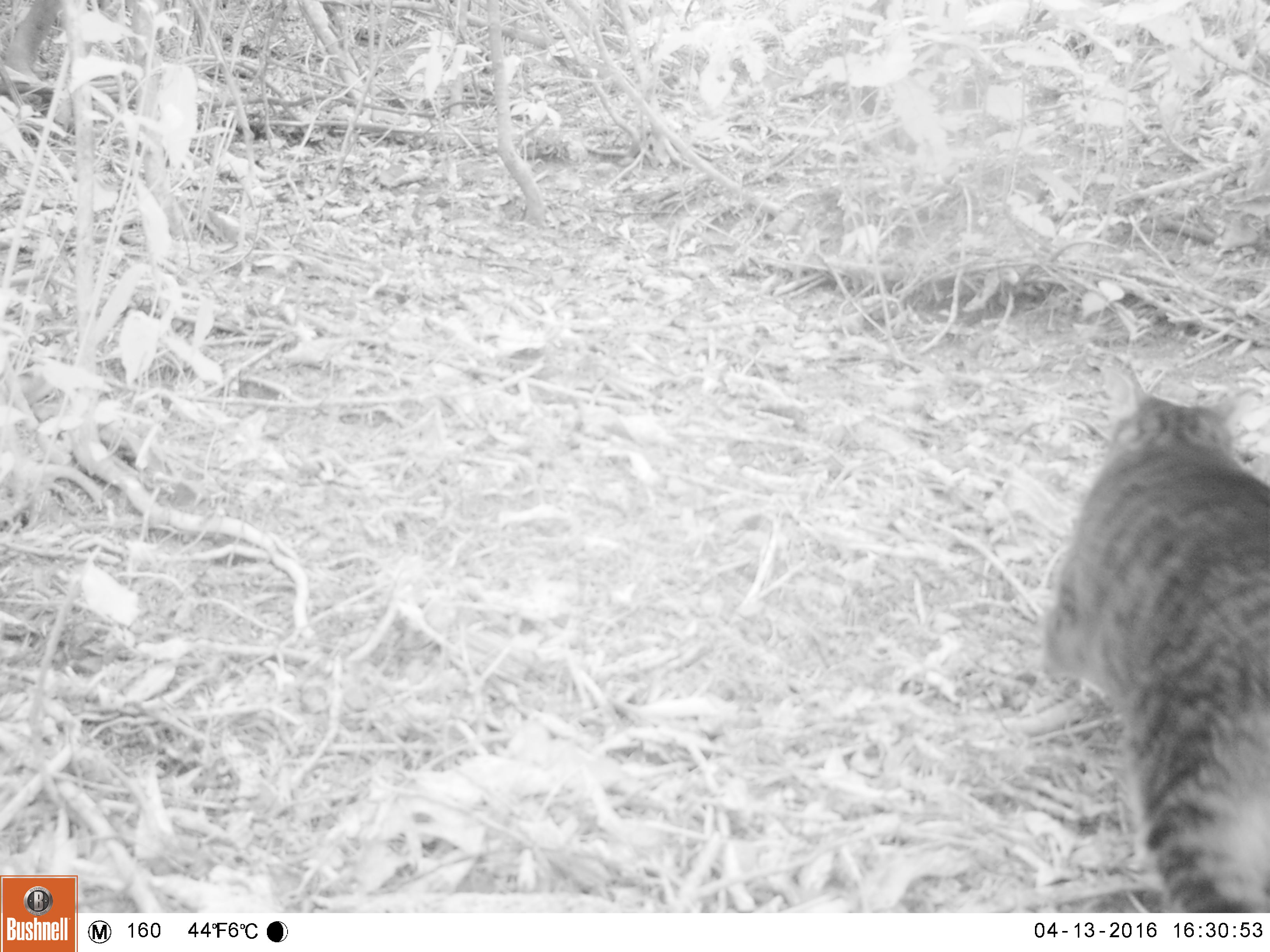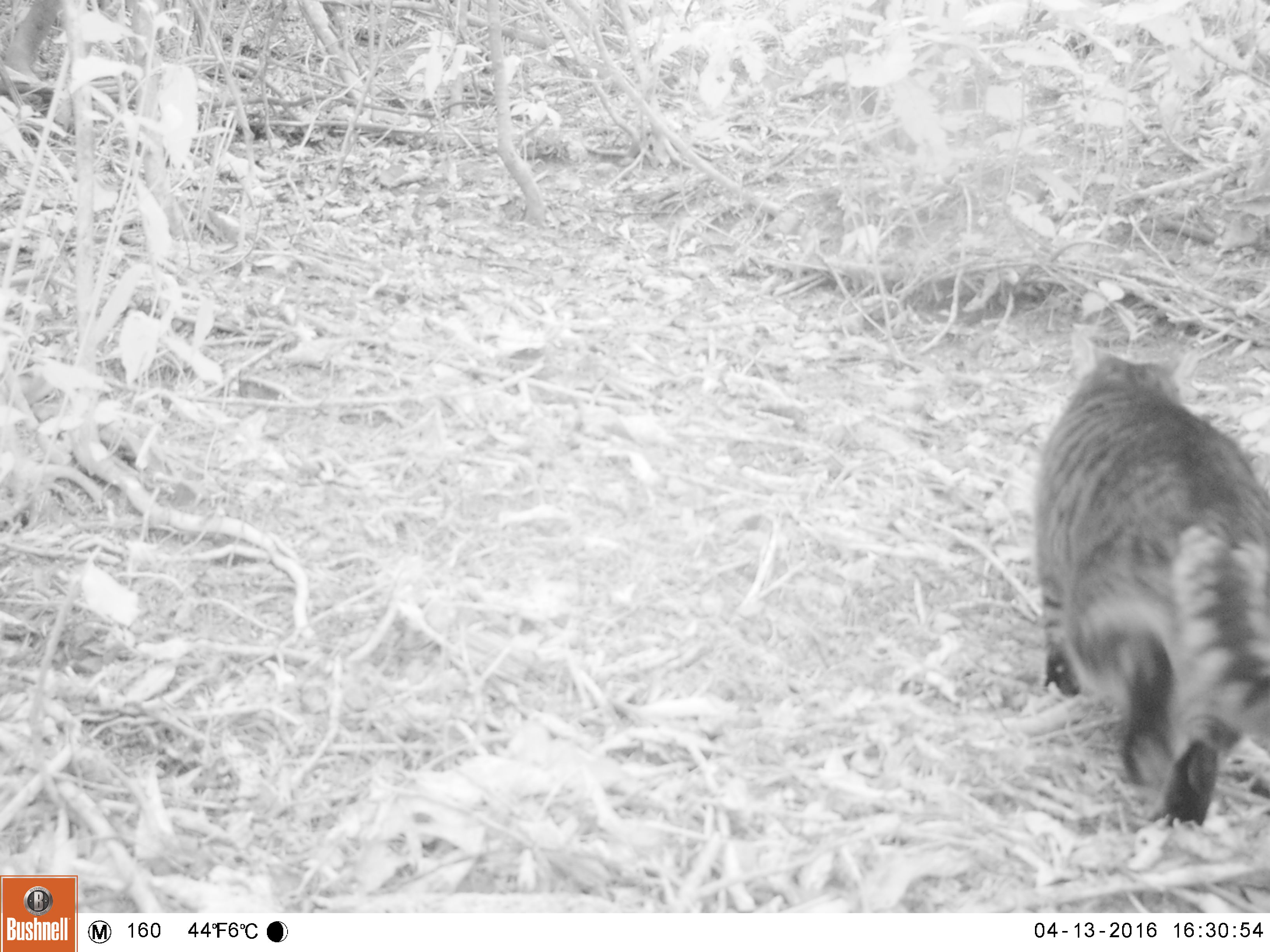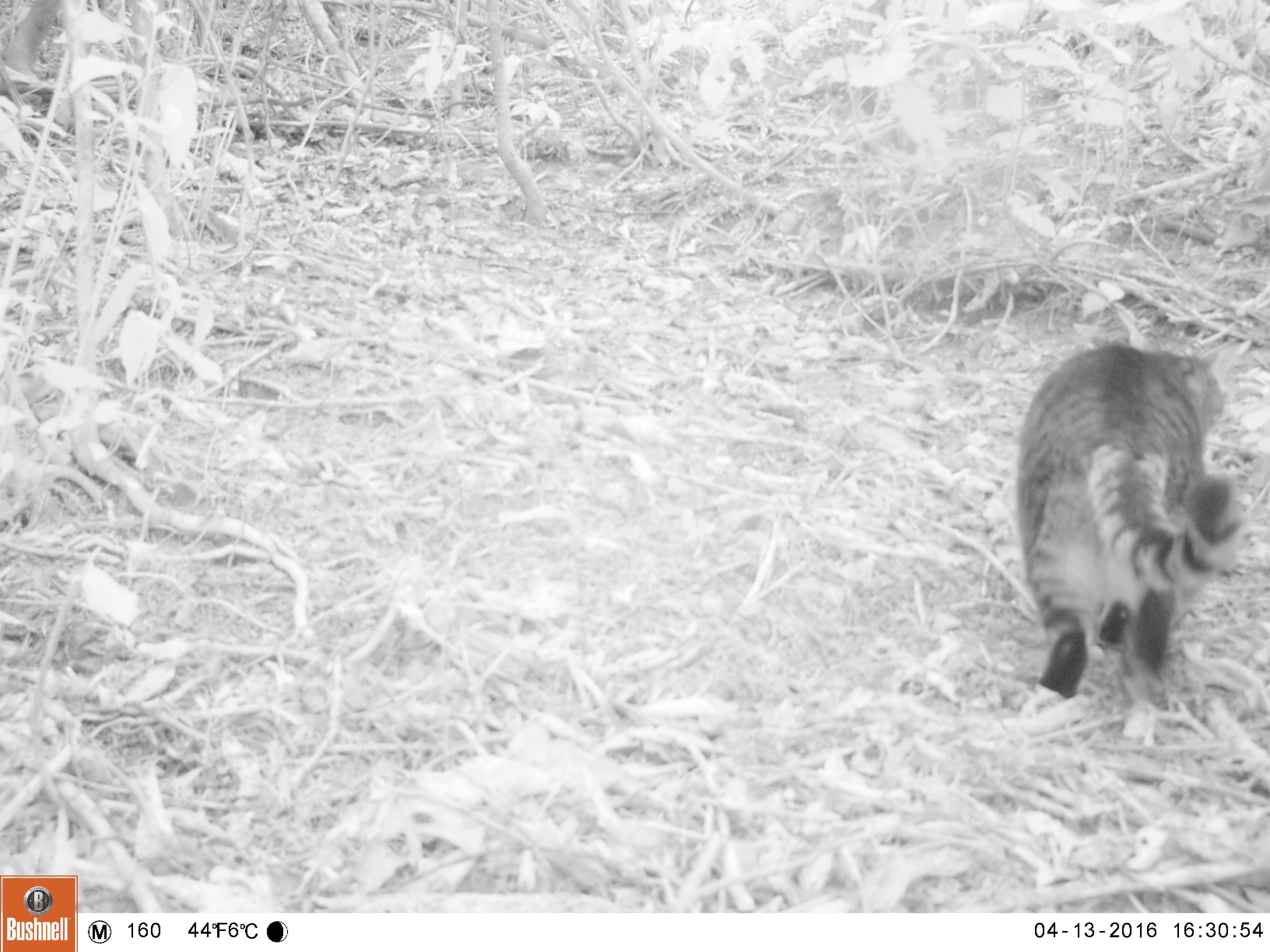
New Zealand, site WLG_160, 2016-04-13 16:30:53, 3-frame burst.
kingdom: Animalia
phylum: Chordata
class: Mammalia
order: Carnivora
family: Felidae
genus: Felis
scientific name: Felis catus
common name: domestic cat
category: cat